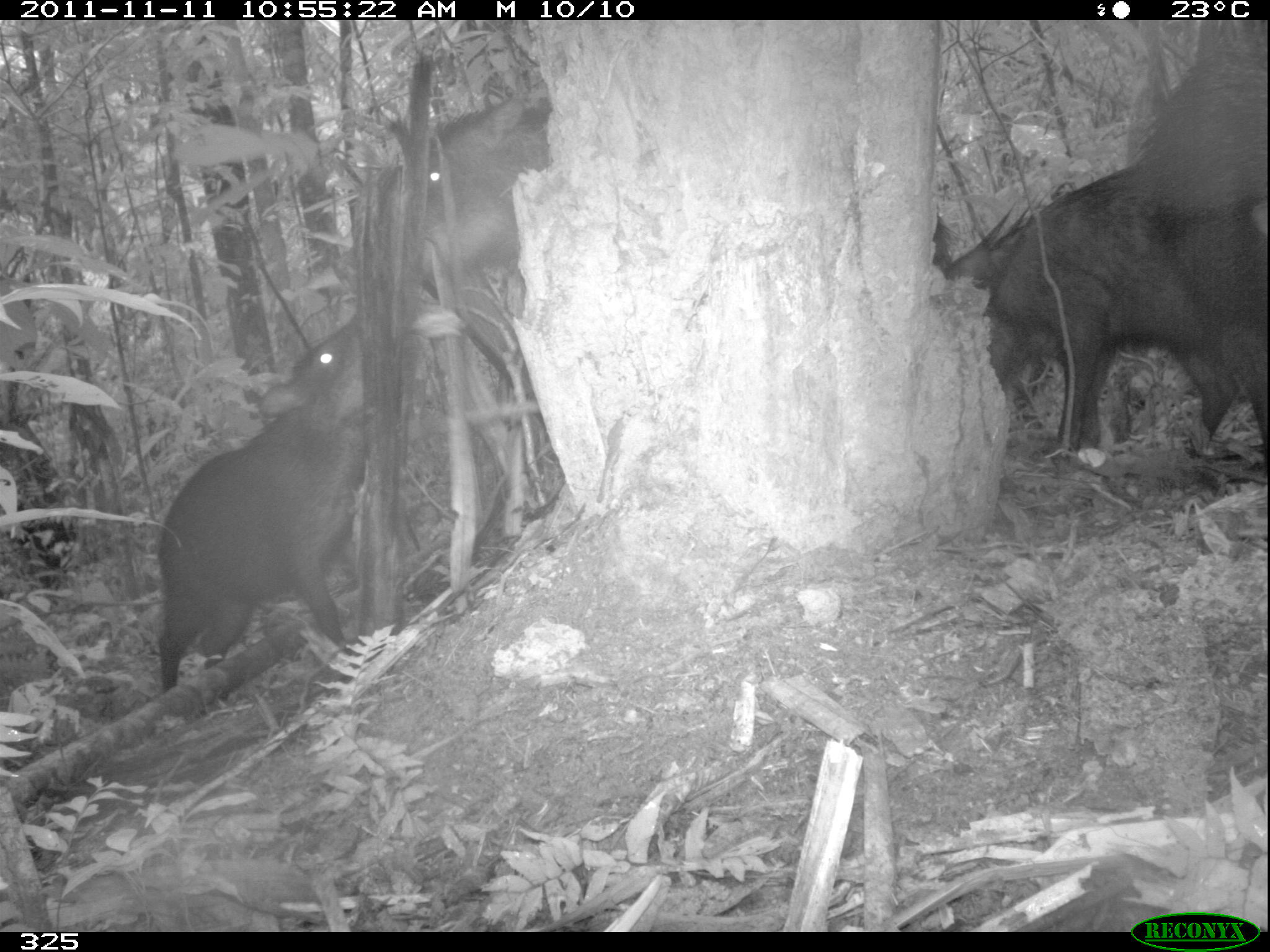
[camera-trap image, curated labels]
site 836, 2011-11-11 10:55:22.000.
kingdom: Animalia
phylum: Chordata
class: Mammalia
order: Artiodactyla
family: Tayassuidae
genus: Tayassu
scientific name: Tayassu pecari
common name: white-lipped peccary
Tayassu pecari (white-lipped peccary).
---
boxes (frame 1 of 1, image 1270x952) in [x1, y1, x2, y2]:
tayassu pecari: [947, 169, 1265, 475]; [157, 308, 378, 691]; [373, 96, 577, 419]; [1113, 19, 1265, 242]